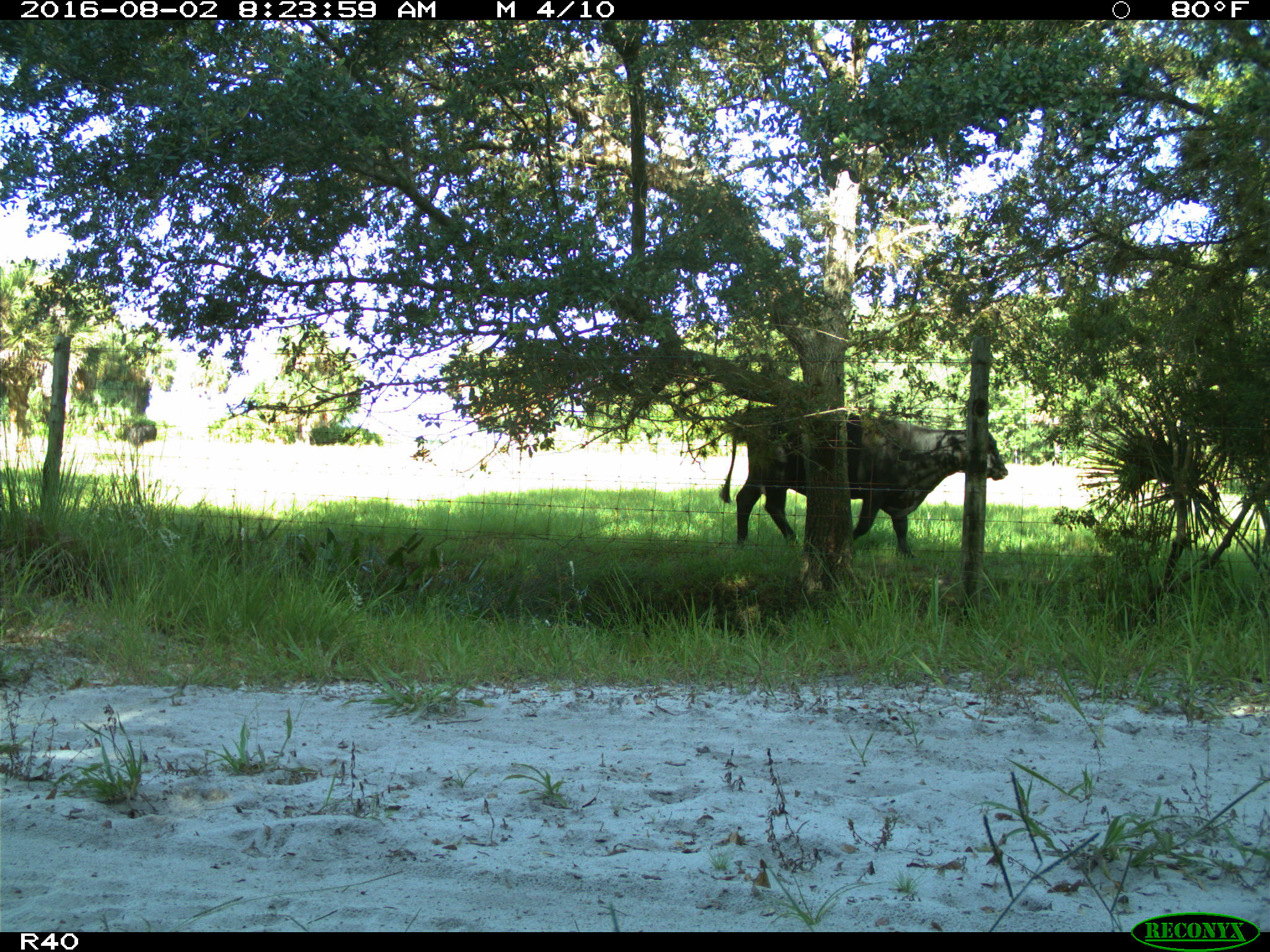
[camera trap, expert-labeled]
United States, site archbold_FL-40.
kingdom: Animalia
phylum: Chordata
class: Mammalia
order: Artiodactyla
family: Bovidae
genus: Bos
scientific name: Bos taurus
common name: domestic cow